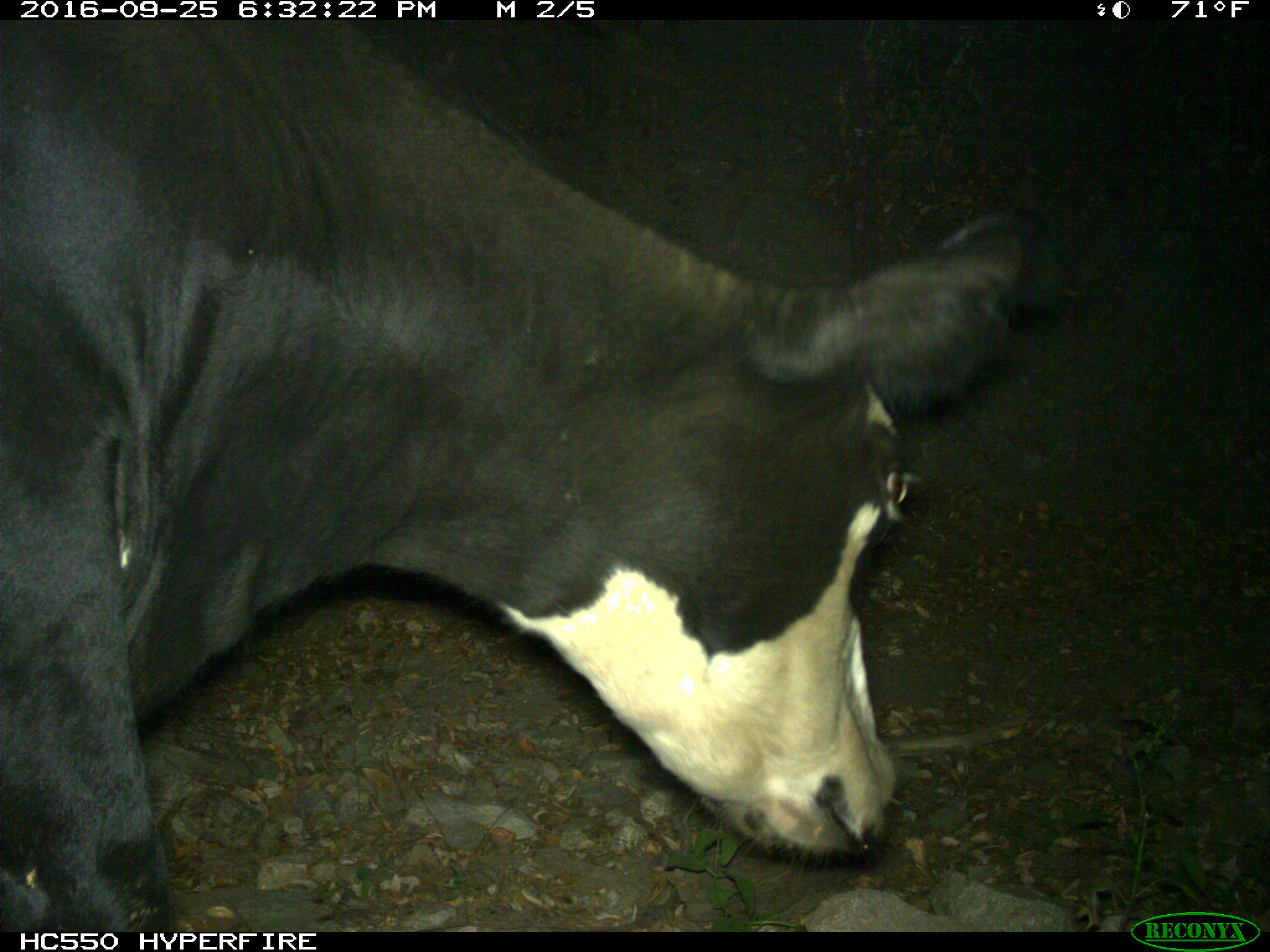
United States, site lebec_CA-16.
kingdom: Animalia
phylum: Chordata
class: Mammalia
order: Artiodactyla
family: Bovidae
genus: Bos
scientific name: Bos taurus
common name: domestic cow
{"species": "Bos taurus (domestic cow)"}